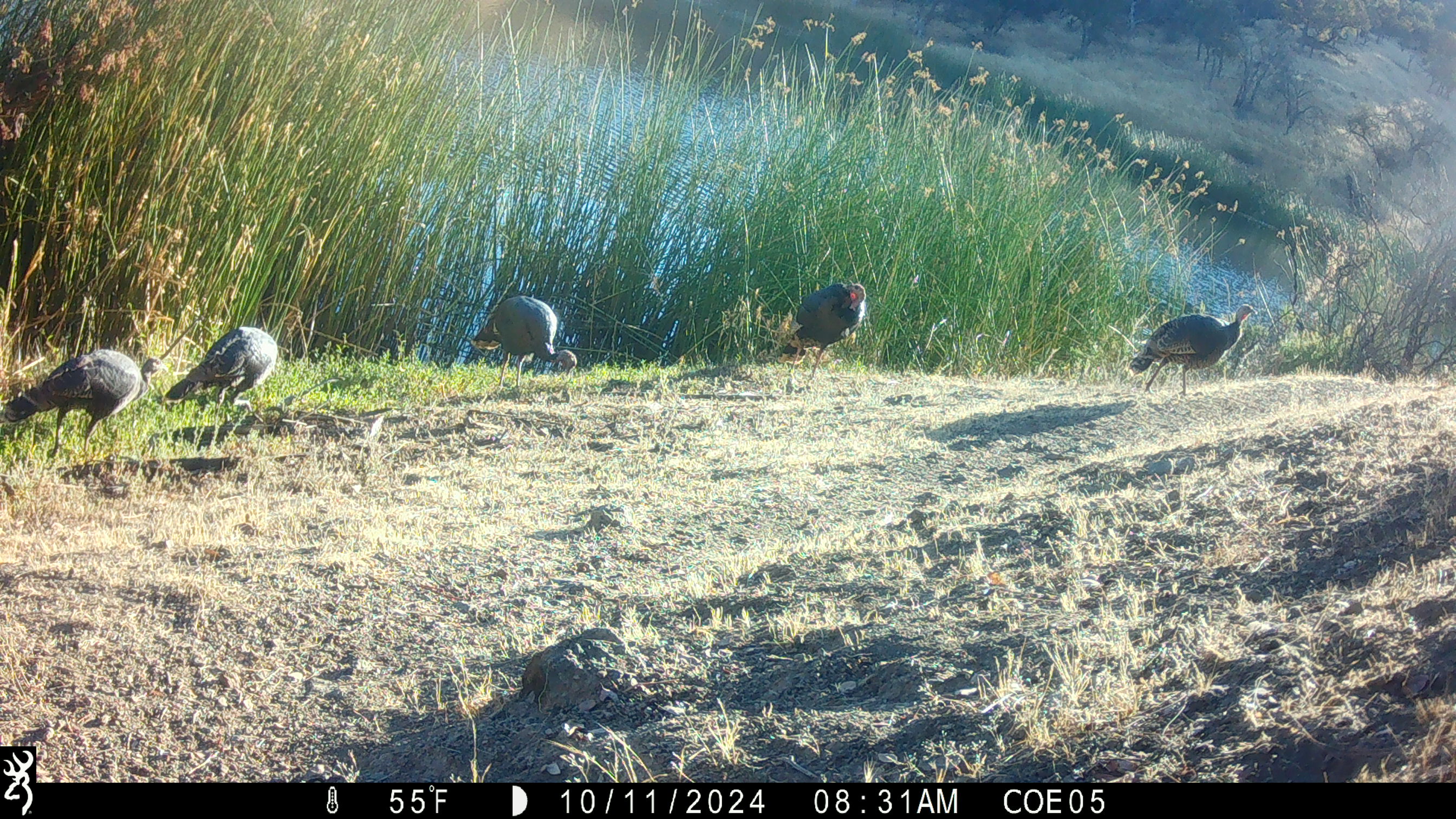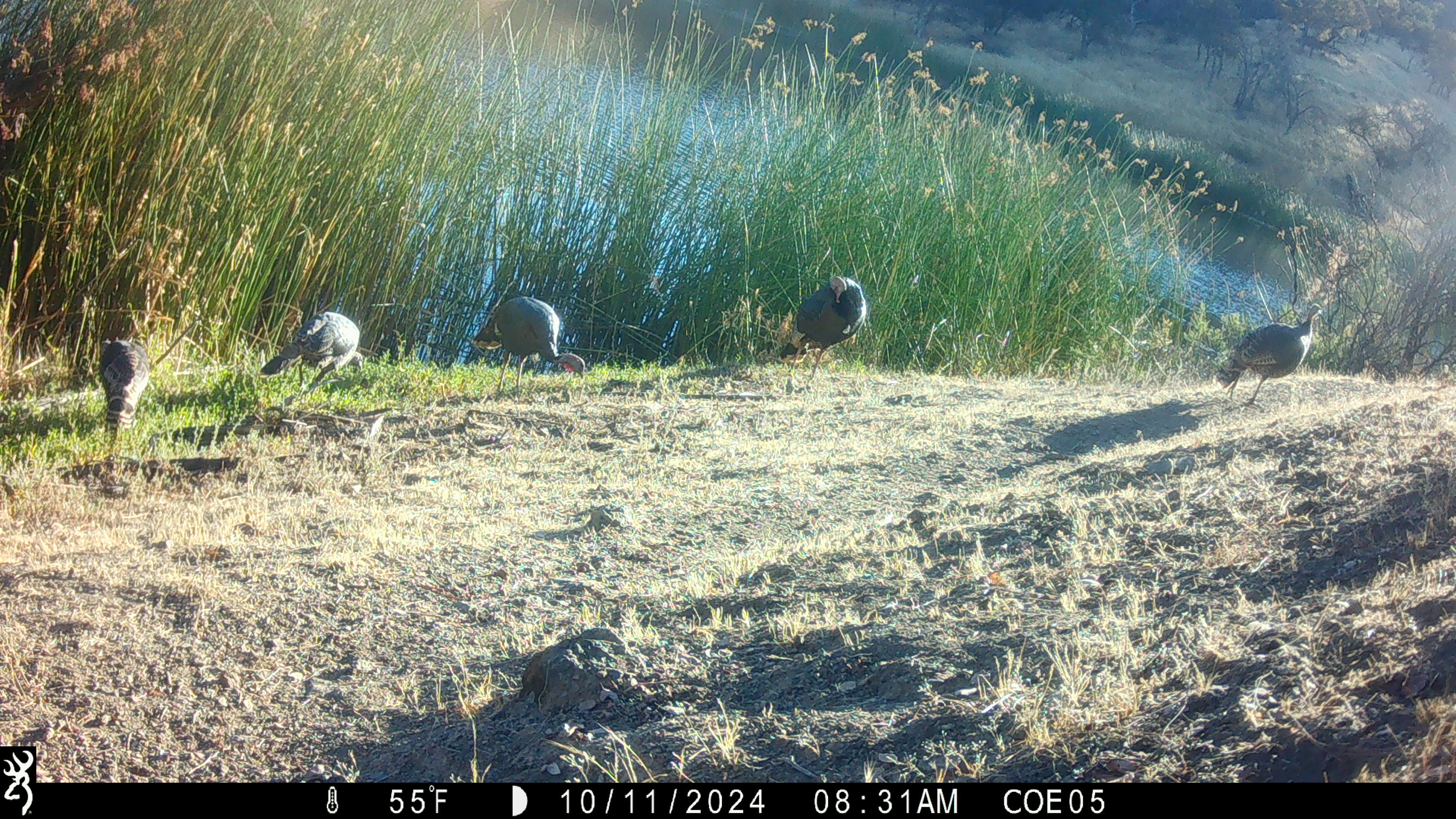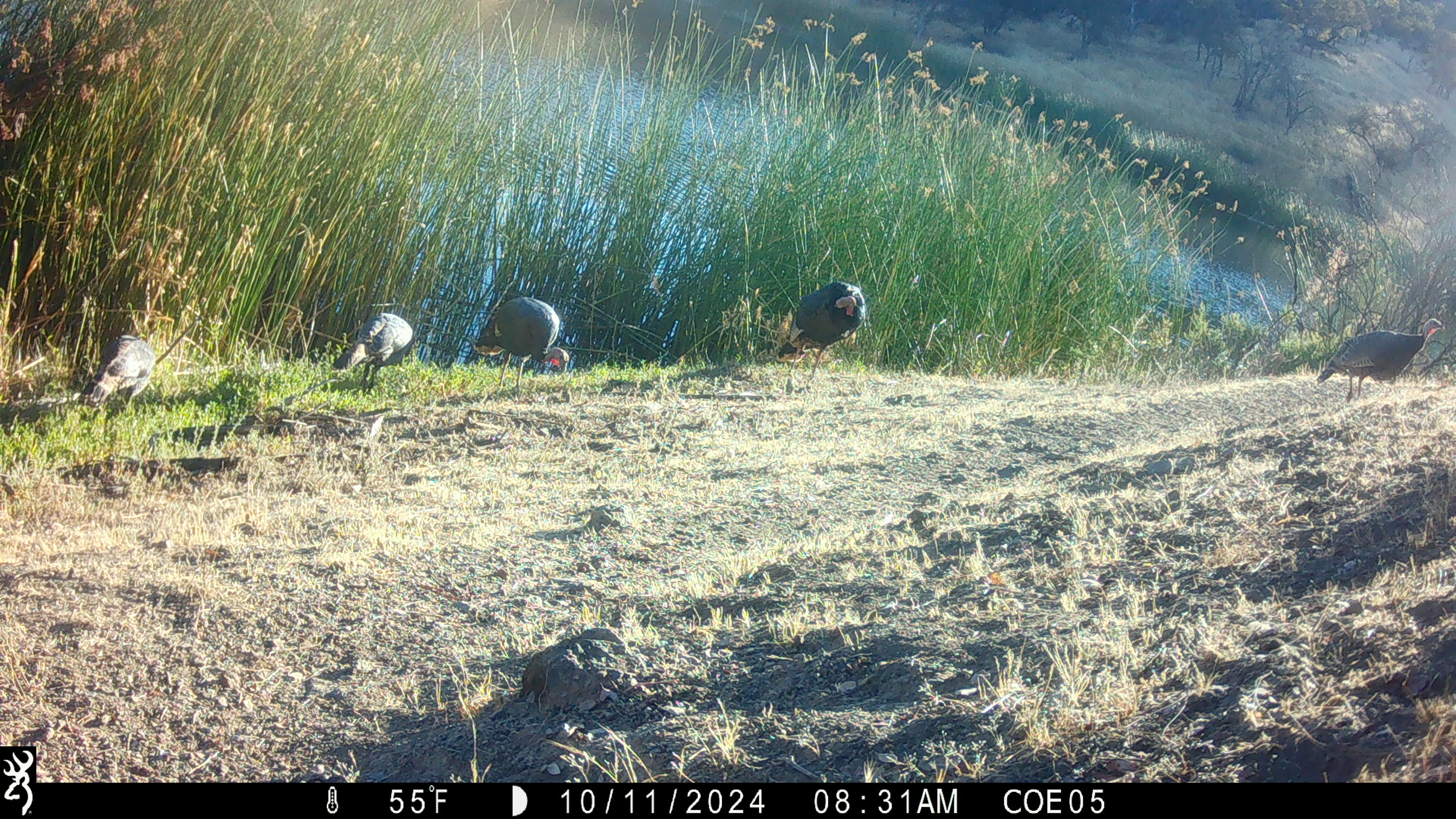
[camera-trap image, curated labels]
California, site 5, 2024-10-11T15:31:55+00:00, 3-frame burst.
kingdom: Animalia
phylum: Chordata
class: Aves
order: Galliformes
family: Phasianidae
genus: Meleagris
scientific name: Meleagris gallopavo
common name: turkey